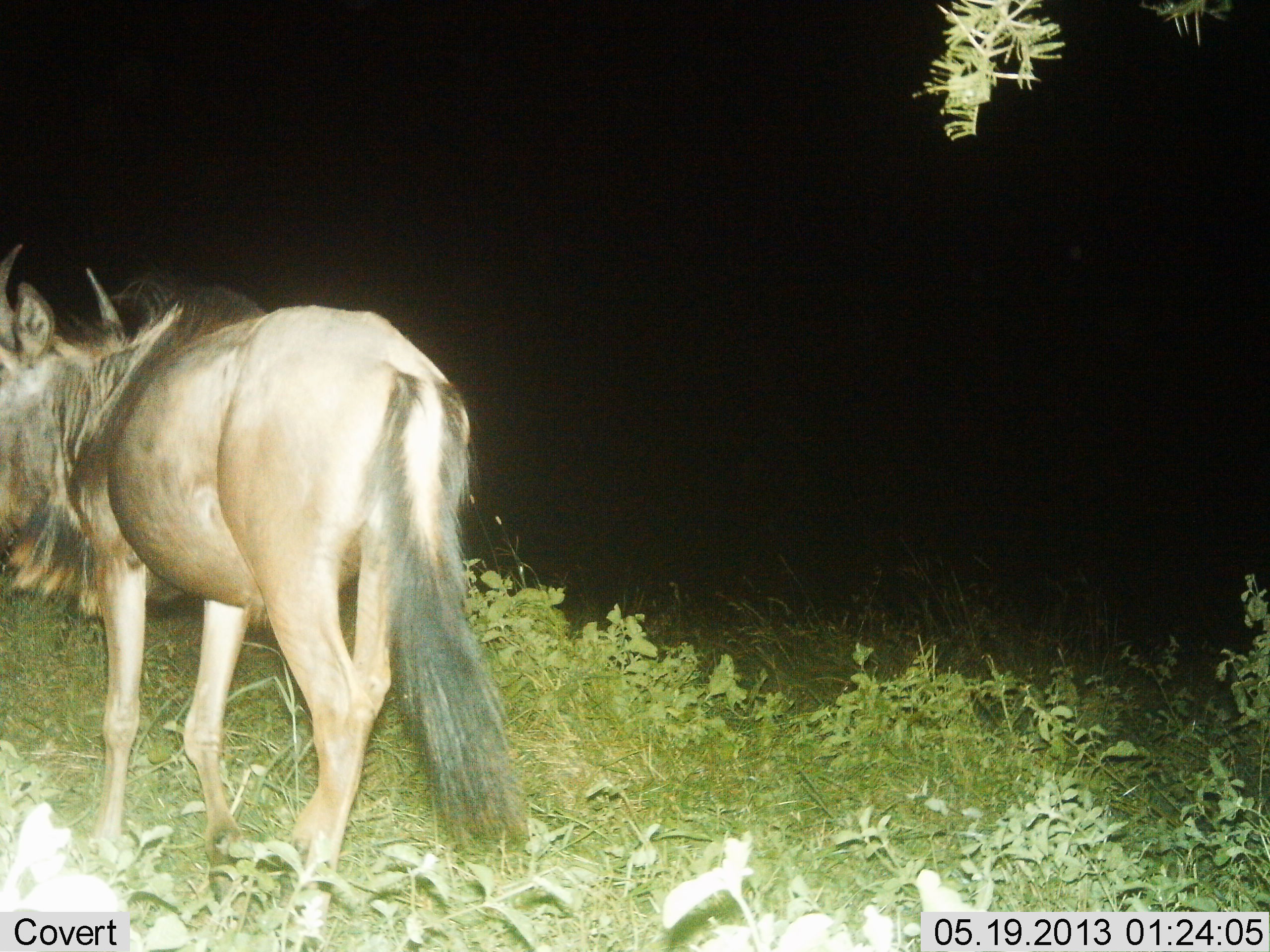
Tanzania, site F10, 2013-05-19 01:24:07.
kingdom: Animalia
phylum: Chordata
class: Mammalia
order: Artiodactyla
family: Bovidae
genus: Connochaetes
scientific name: Connochaetes taurinus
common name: blue wildebeest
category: wildebeest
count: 1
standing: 80%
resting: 0%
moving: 20%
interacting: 0%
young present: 0%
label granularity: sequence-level